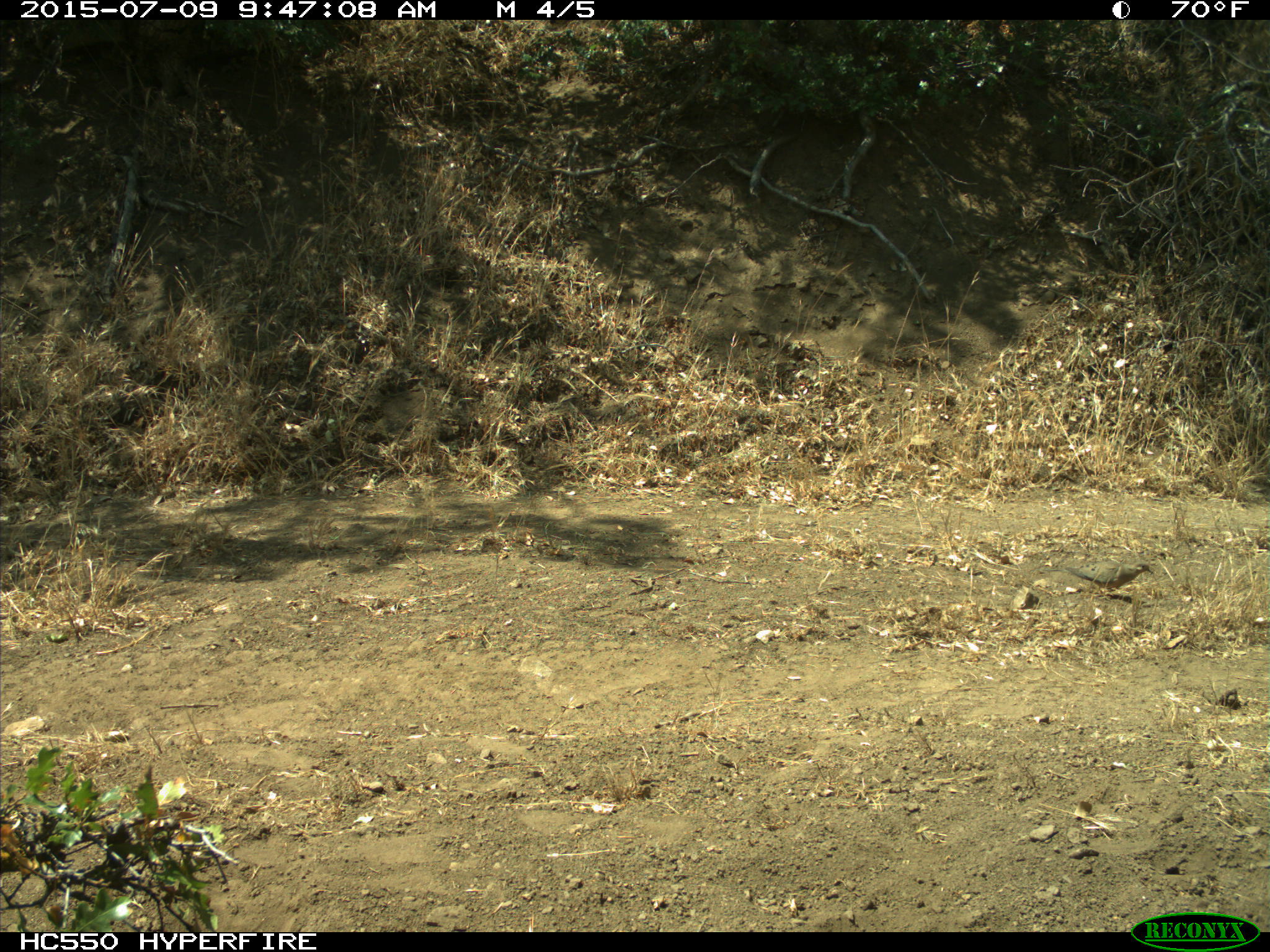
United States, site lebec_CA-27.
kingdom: Animalia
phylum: Chordata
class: Aves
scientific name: Aves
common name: birds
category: unidentified bird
Unidentified bird (birds) (Aves).